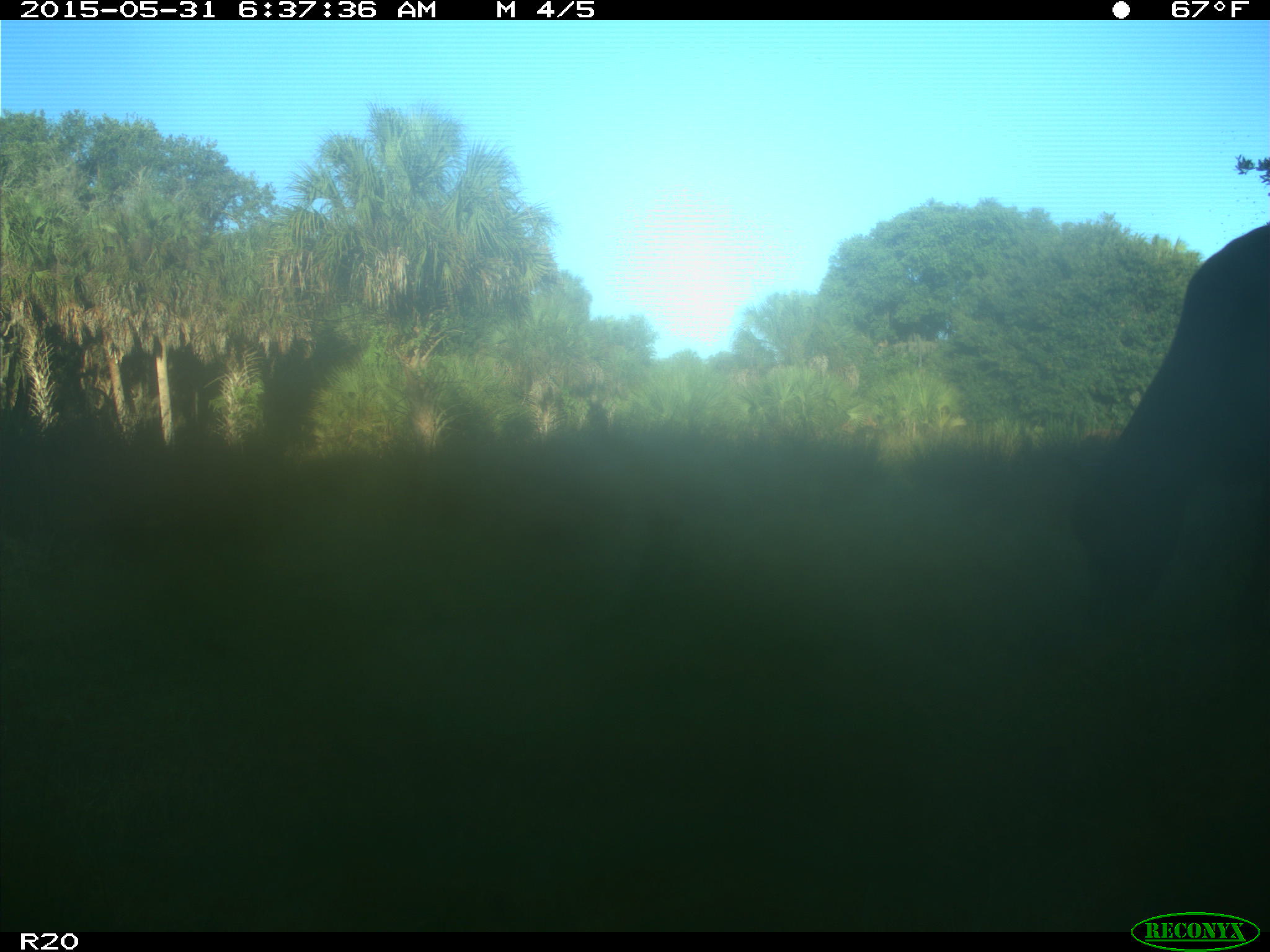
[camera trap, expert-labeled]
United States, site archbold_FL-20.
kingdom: Animalia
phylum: Chordata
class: Mammalia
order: Artiodactyla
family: Bovidae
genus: Bos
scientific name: Bos taurus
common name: domestic cow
Bos taurus (domestic cow).